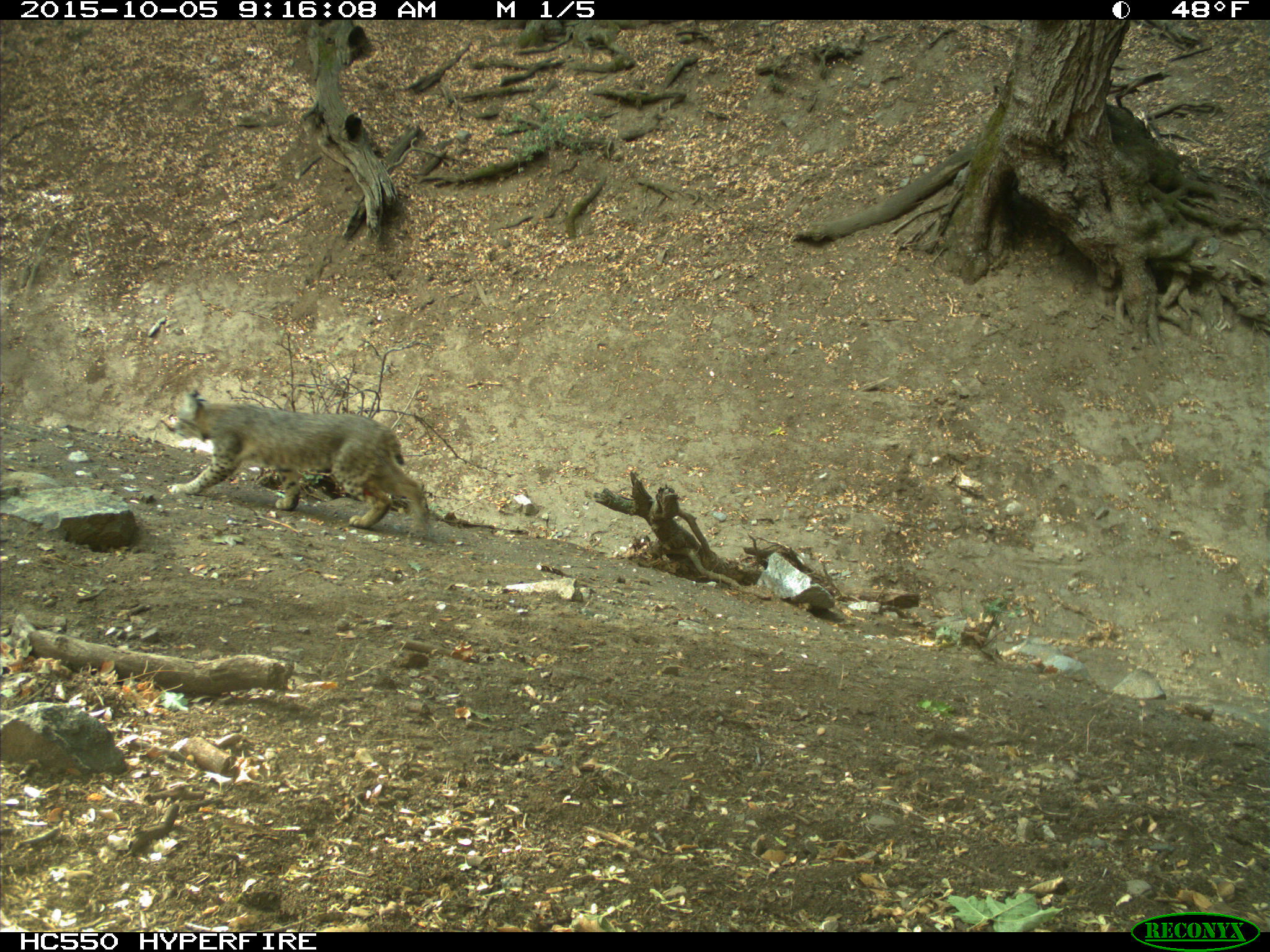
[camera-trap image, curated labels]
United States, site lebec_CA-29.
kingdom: Animalia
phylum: Chordata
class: Mammalia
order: Carnivora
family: Felidae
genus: Lynx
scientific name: Lynx rufus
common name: bobcat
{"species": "Lynx rufus (bobcat)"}